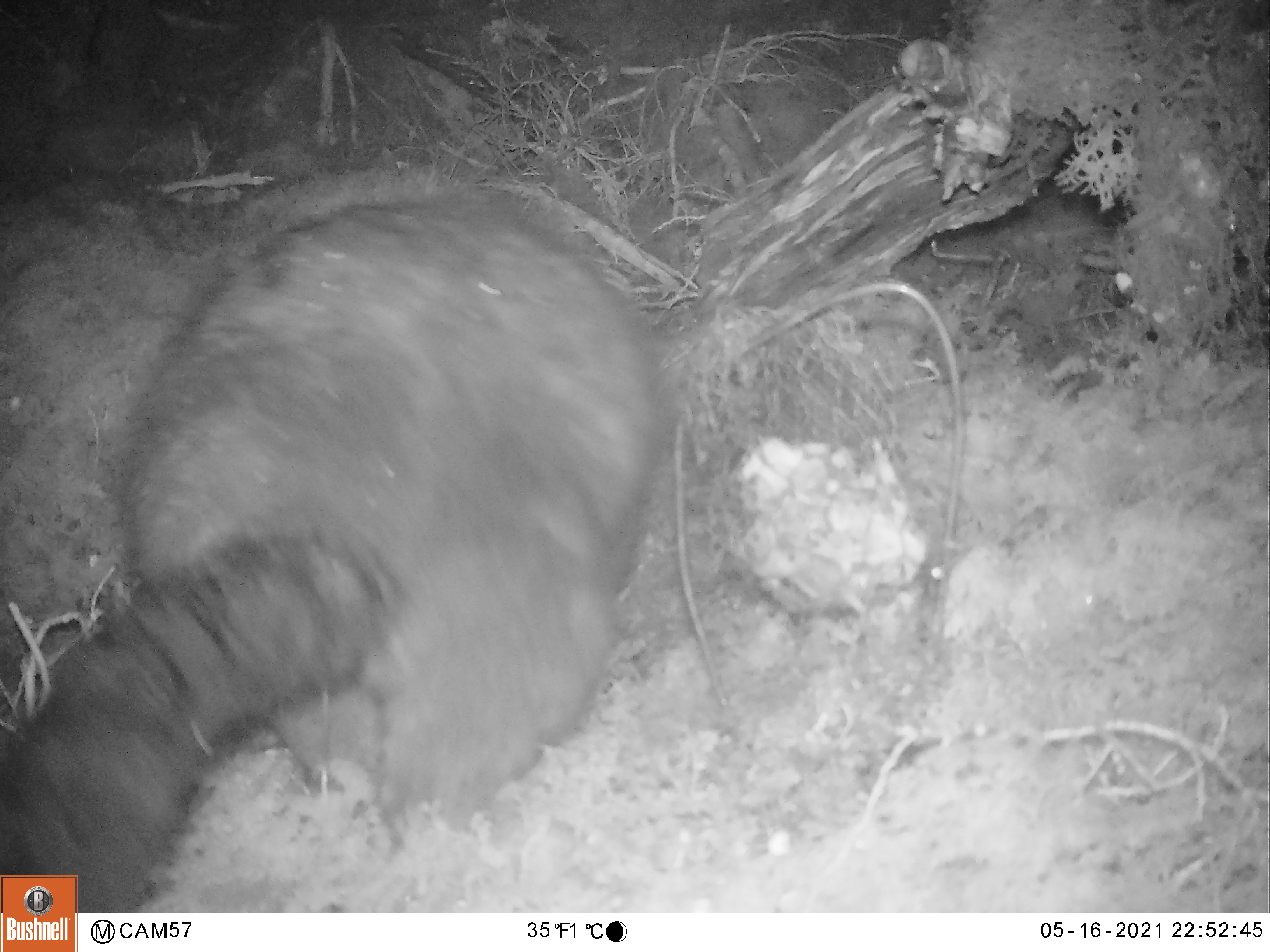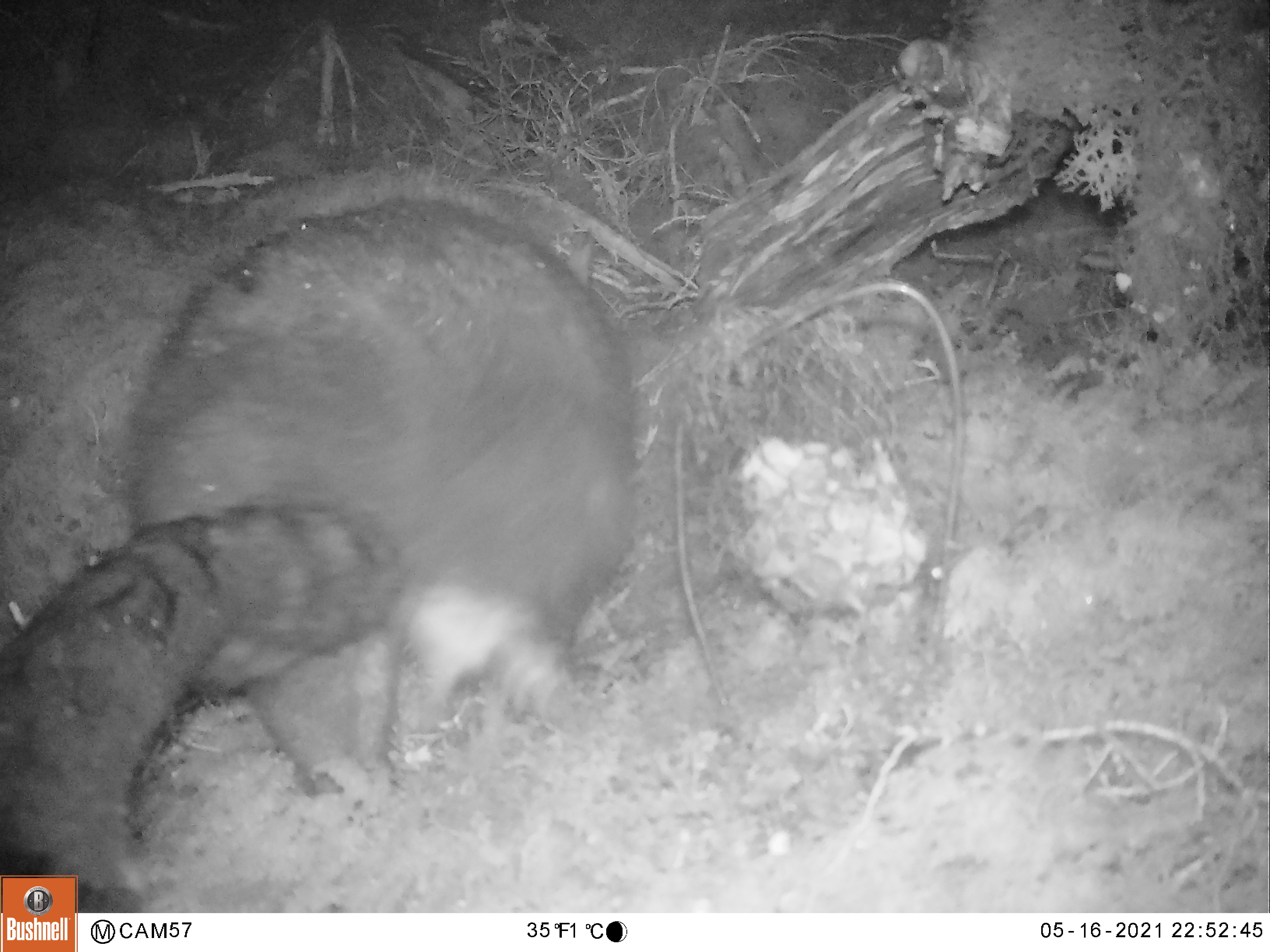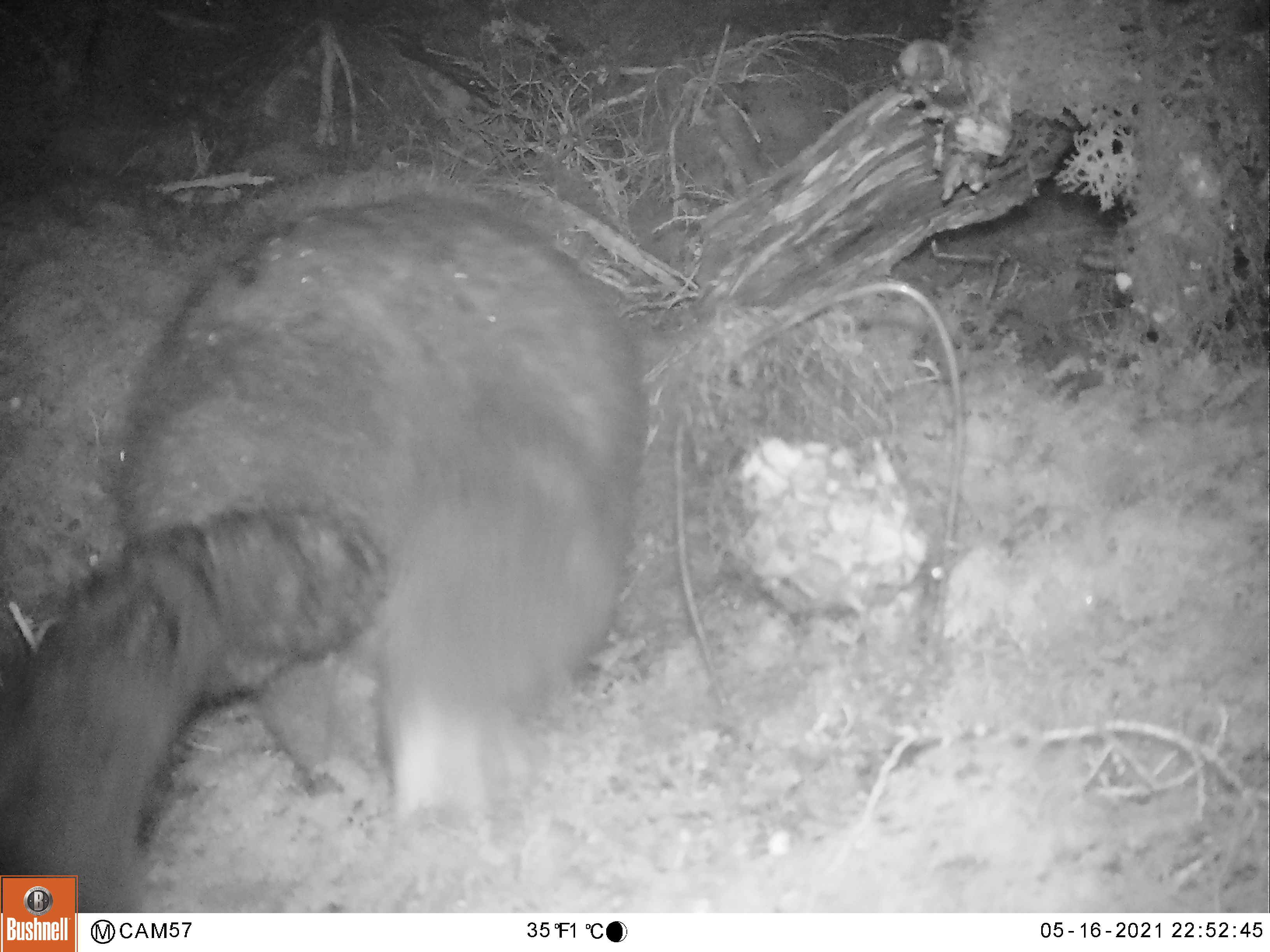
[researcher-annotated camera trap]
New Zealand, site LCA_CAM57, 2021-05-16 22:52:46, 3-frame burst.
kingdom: Animalia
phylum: Chordata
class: Mammalia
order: Diprotodontia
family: Phalangeridae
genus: Trichosurus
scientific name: Trichosurus vulpecula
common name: common brushtail possum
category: possum